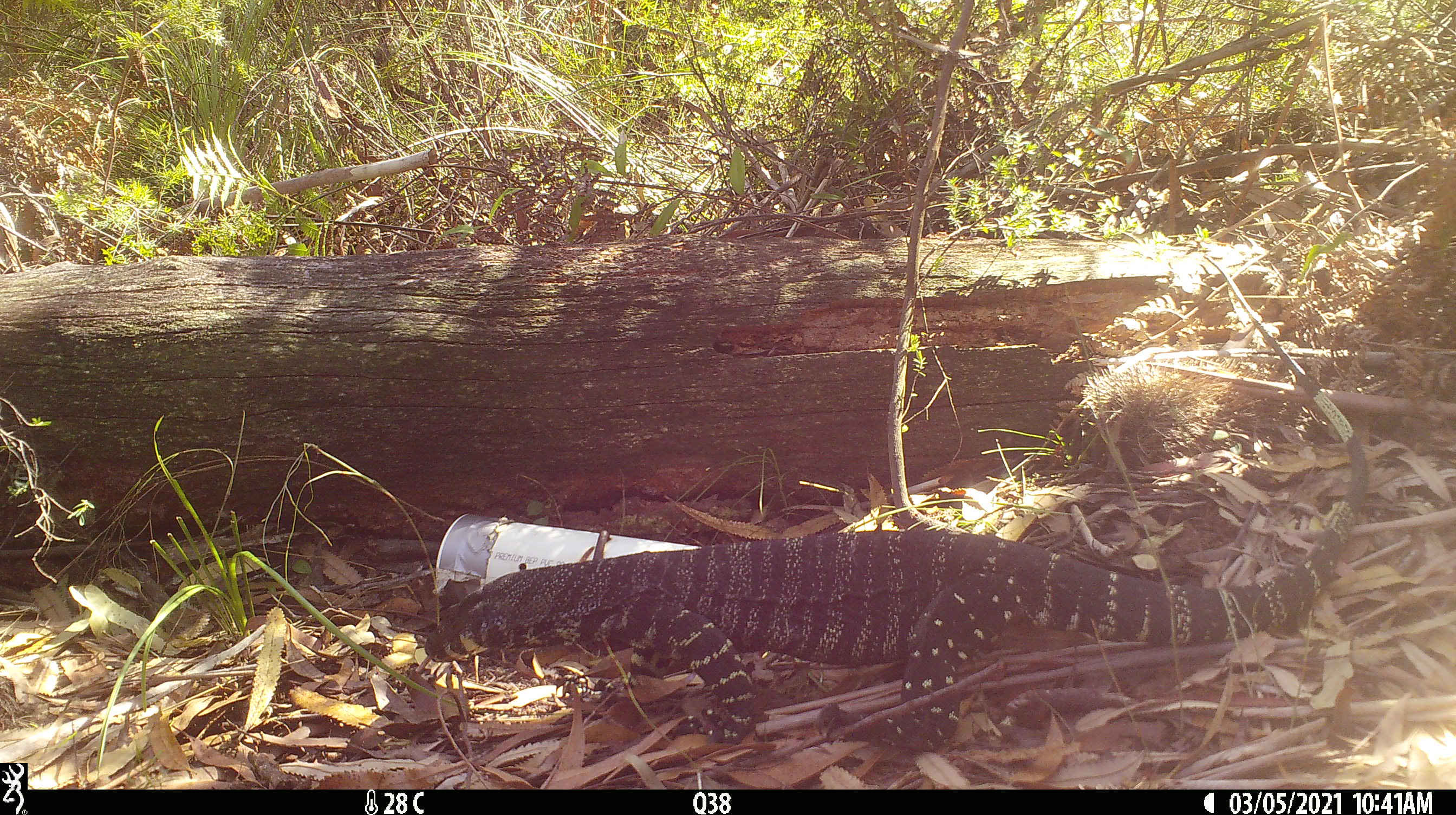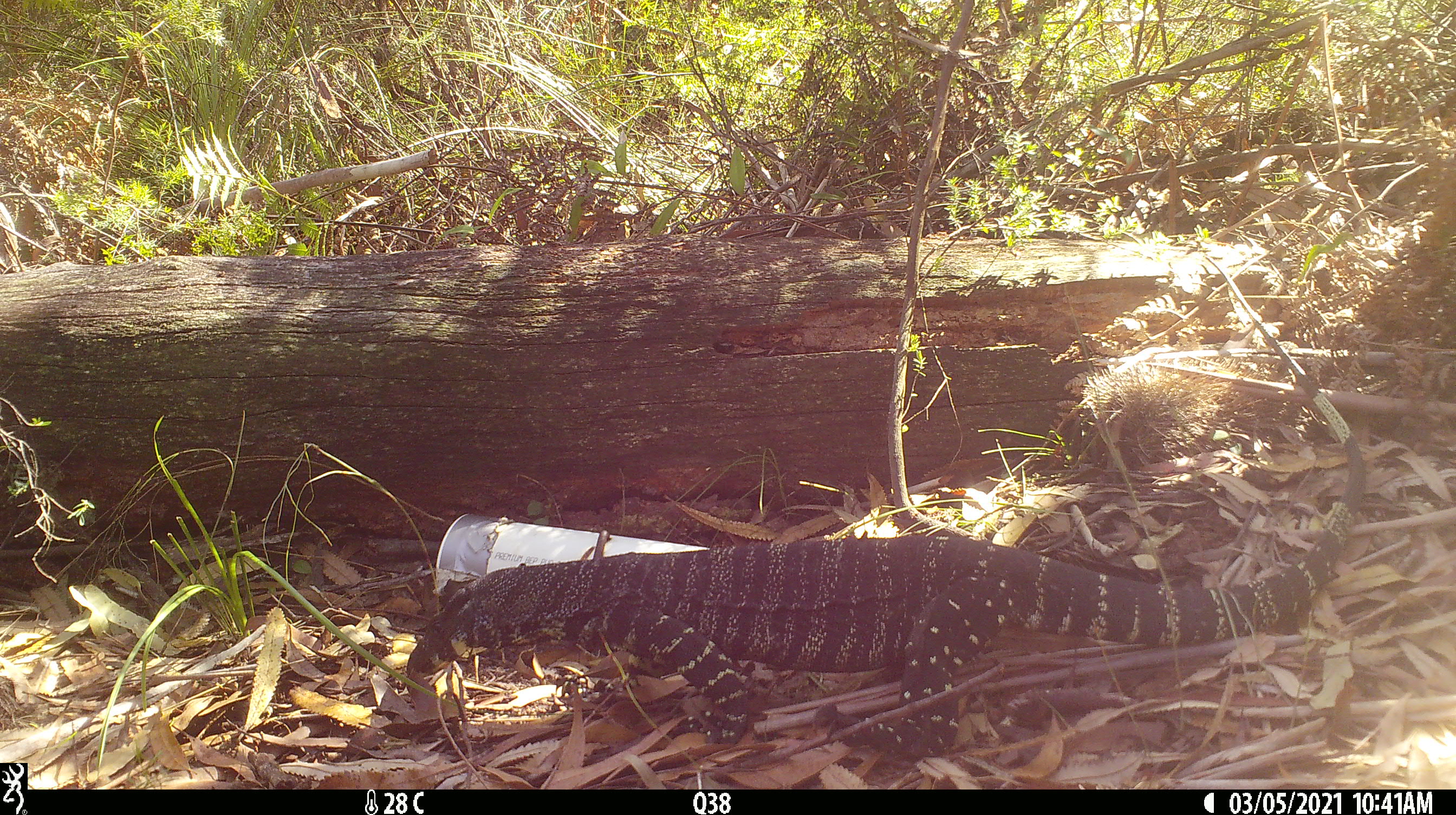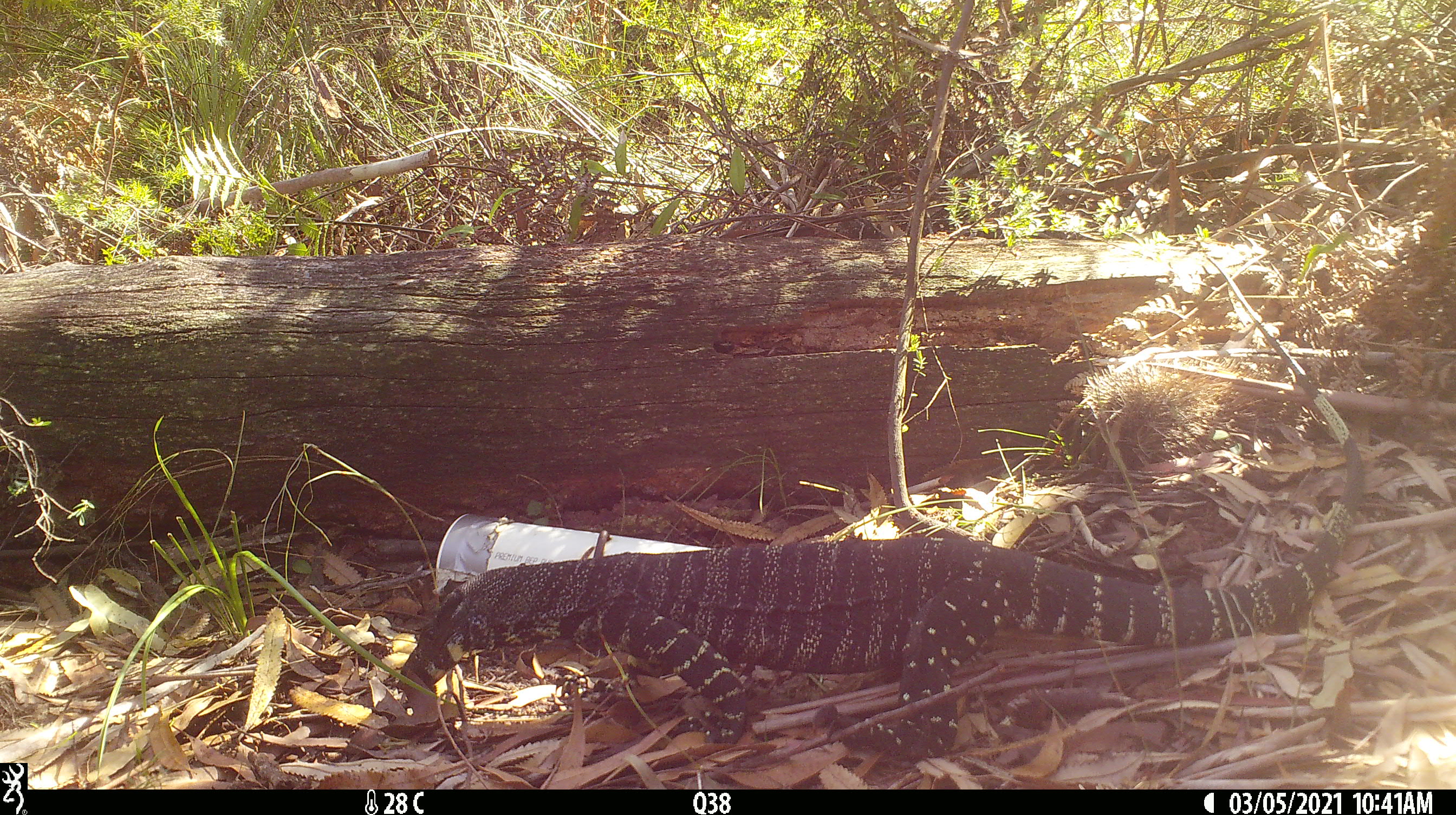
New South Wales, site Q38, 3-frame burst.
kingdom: Animalia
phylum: Chordata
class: Reptilia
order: Squamata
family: Varanidae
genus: Varanus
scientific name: Varanus varius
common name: lace monitor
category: goanna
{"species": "goanna (lace monitor) (Varanus varius)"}